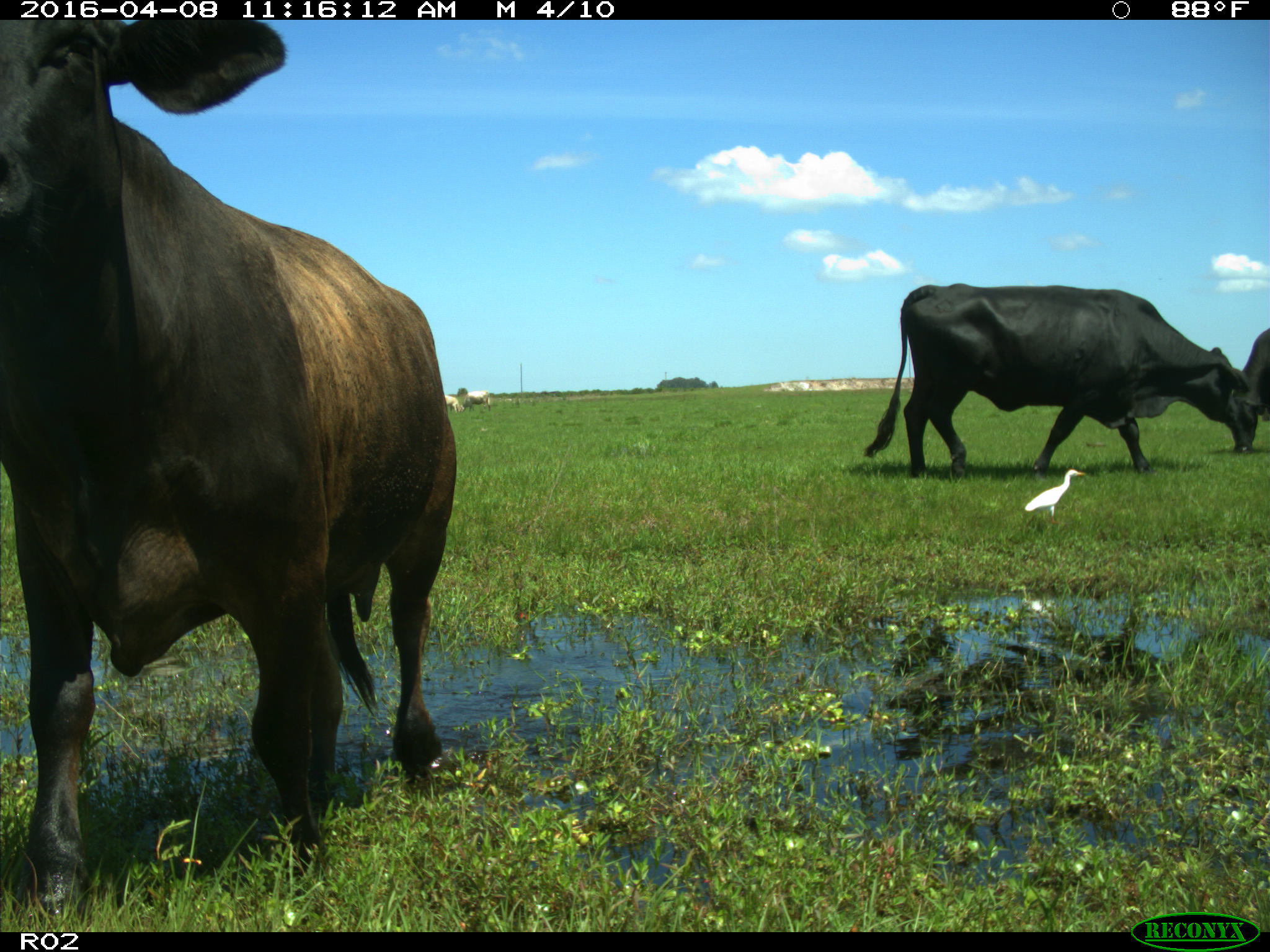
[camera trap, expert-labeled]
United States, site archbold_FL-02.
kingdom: Animalia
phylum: Chordata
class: Mammalia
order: Artiodactyla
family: Bovidae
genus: Bos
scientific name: Bos taurus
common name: domestic cow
Bos taurus (domestic cow).